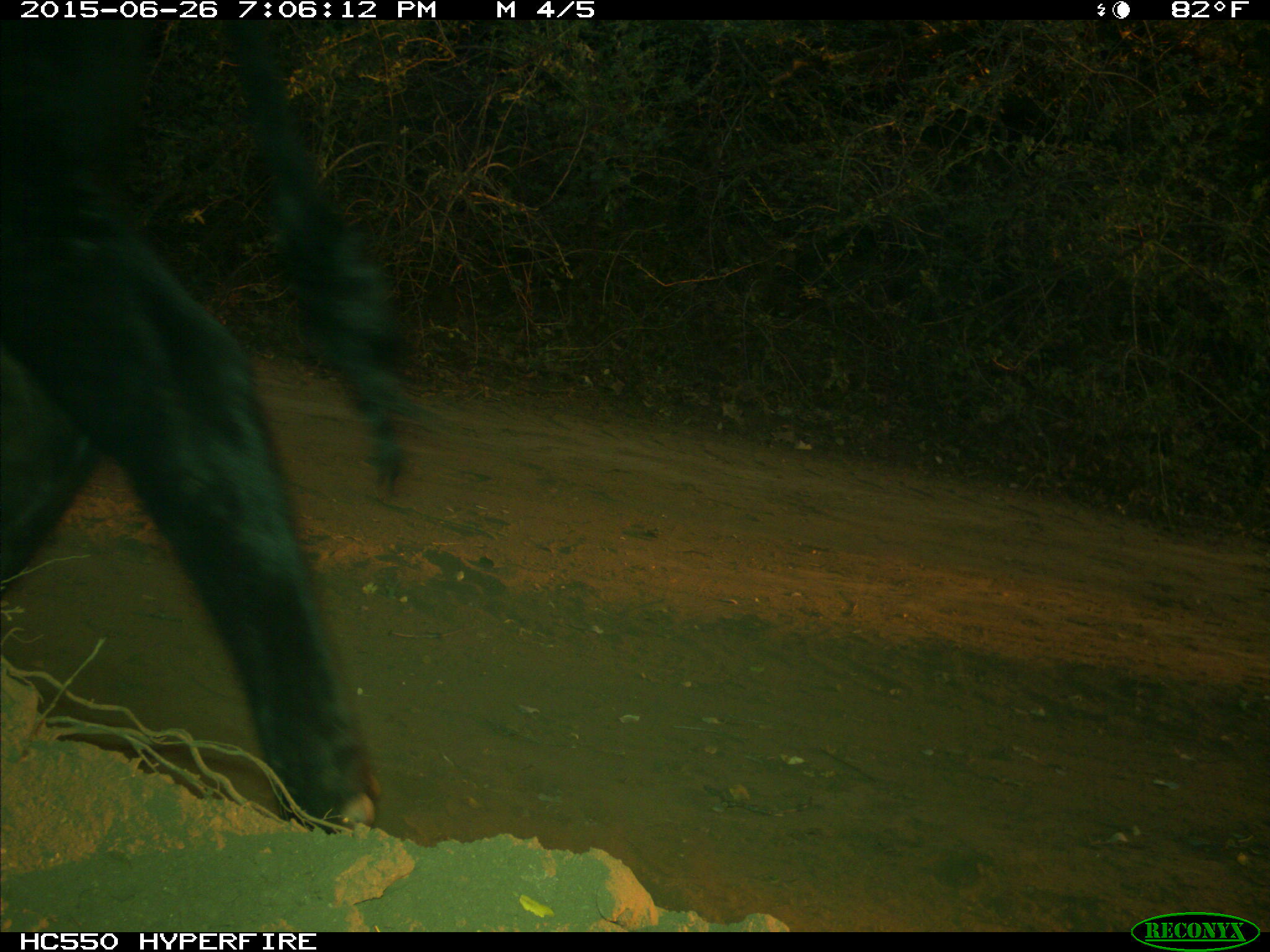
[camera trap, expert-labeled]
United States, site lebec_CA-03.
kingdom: Animalia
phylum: Chordata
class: Mammalia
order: Artiodactyla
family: Bovidae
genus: Bos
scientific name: Bos taurus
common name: domestic cow